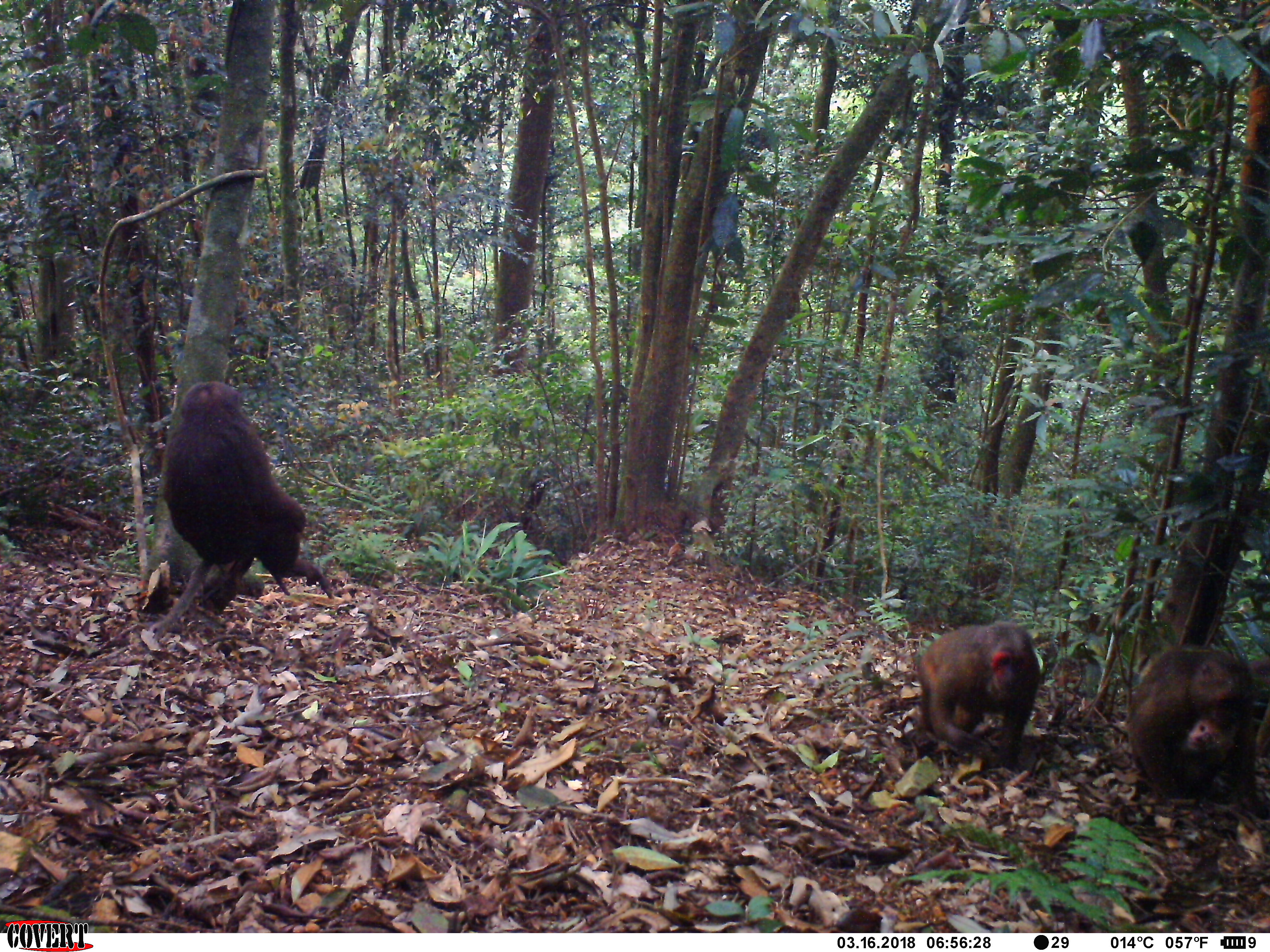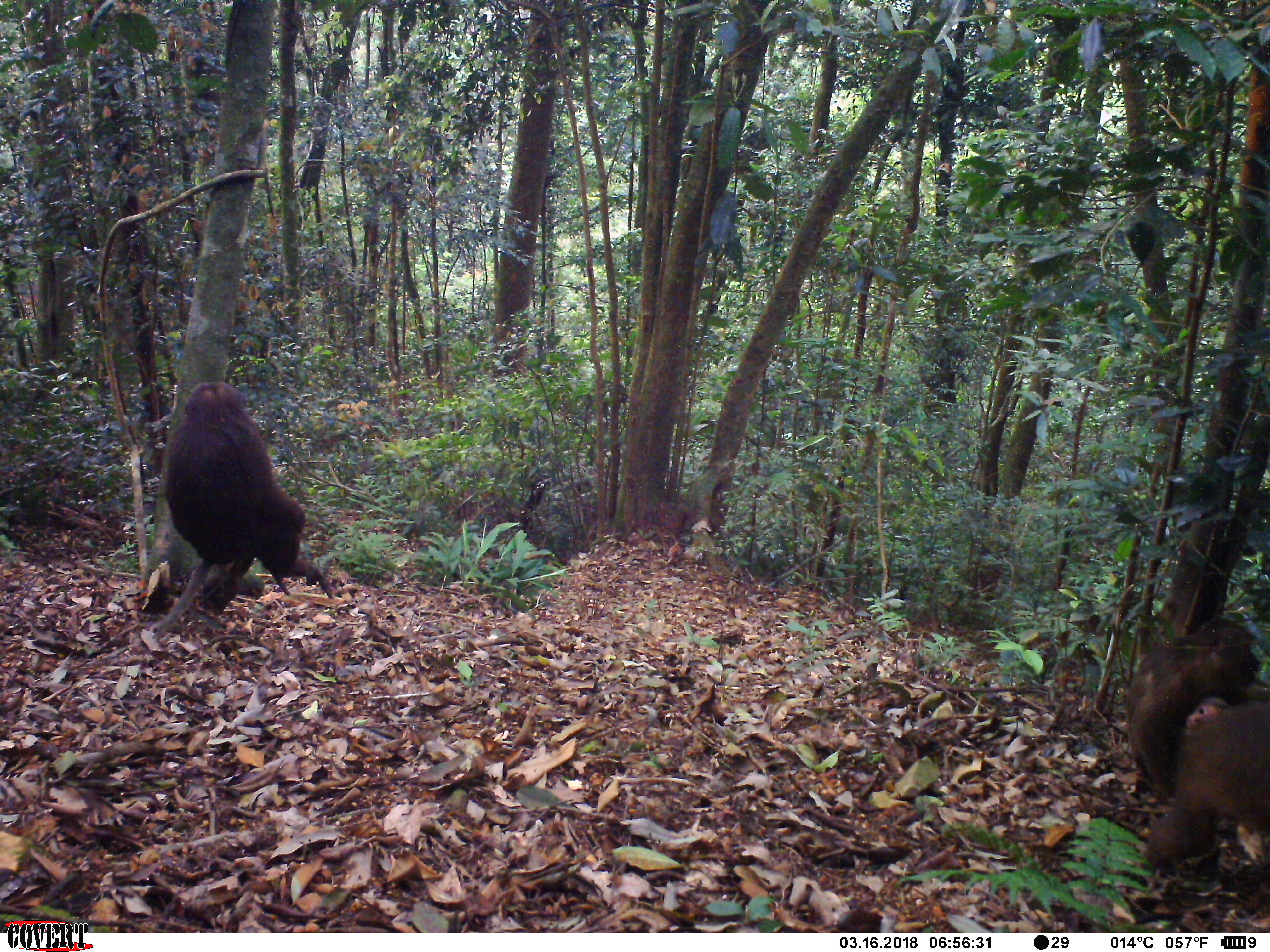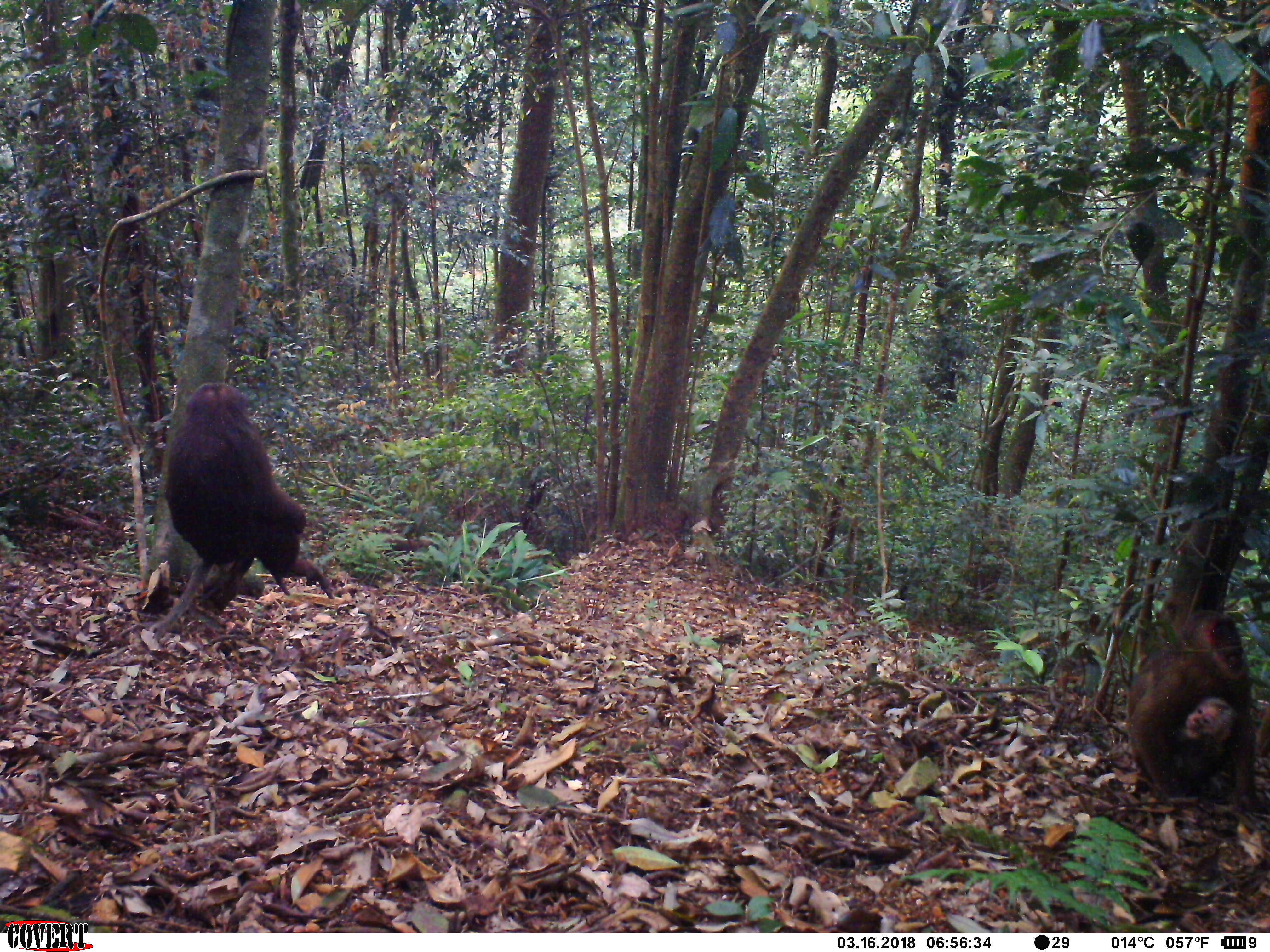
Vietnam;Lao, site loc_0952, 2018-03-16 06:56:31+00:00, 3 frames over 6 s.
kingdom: Animalia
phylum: Chordata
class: Mammalia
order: Primates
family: Cercopithecidae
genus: Macaca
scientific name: Macaca arctoides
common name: stump-tailed macaque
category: stump tailed macaque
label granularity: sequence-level